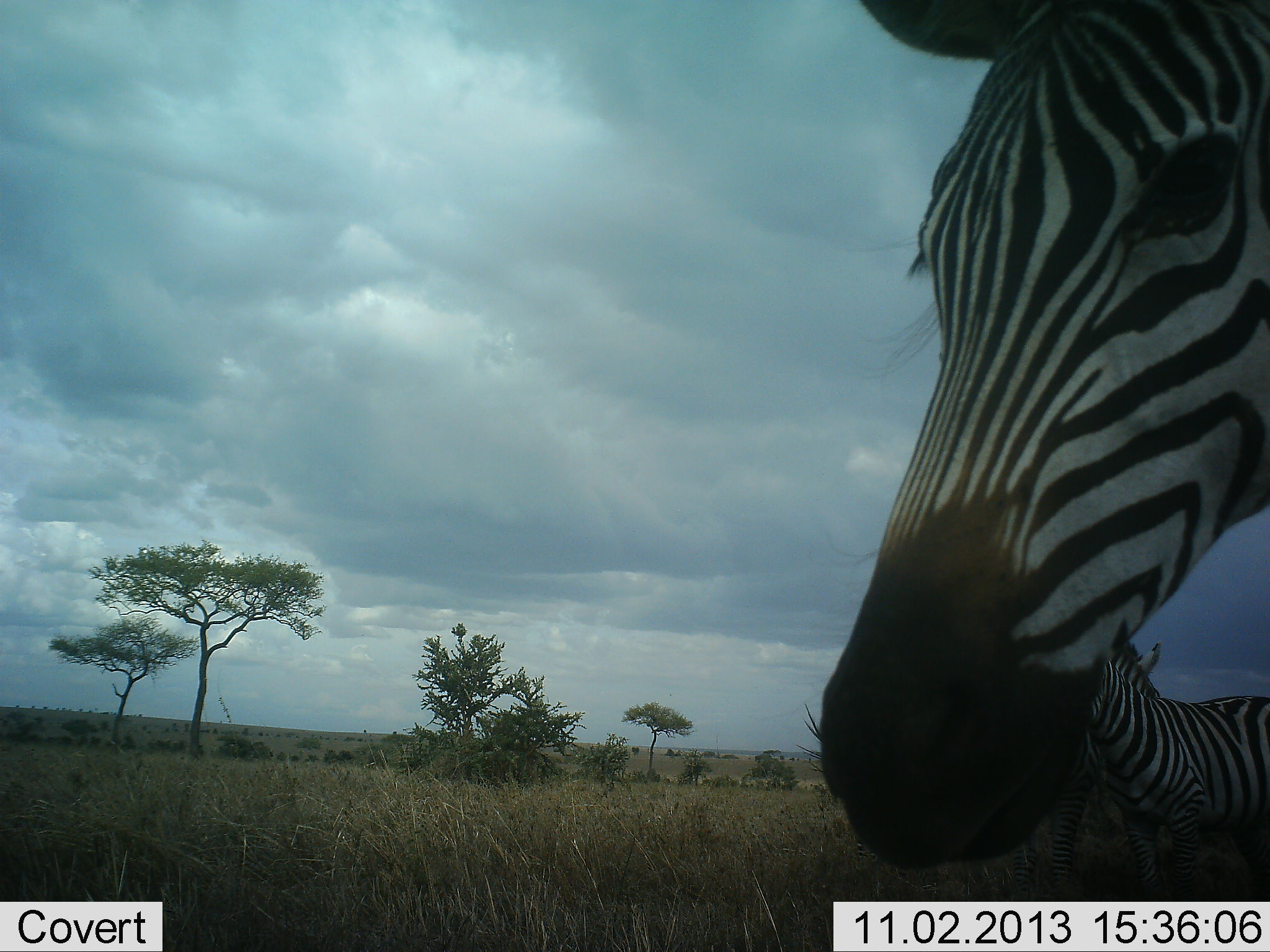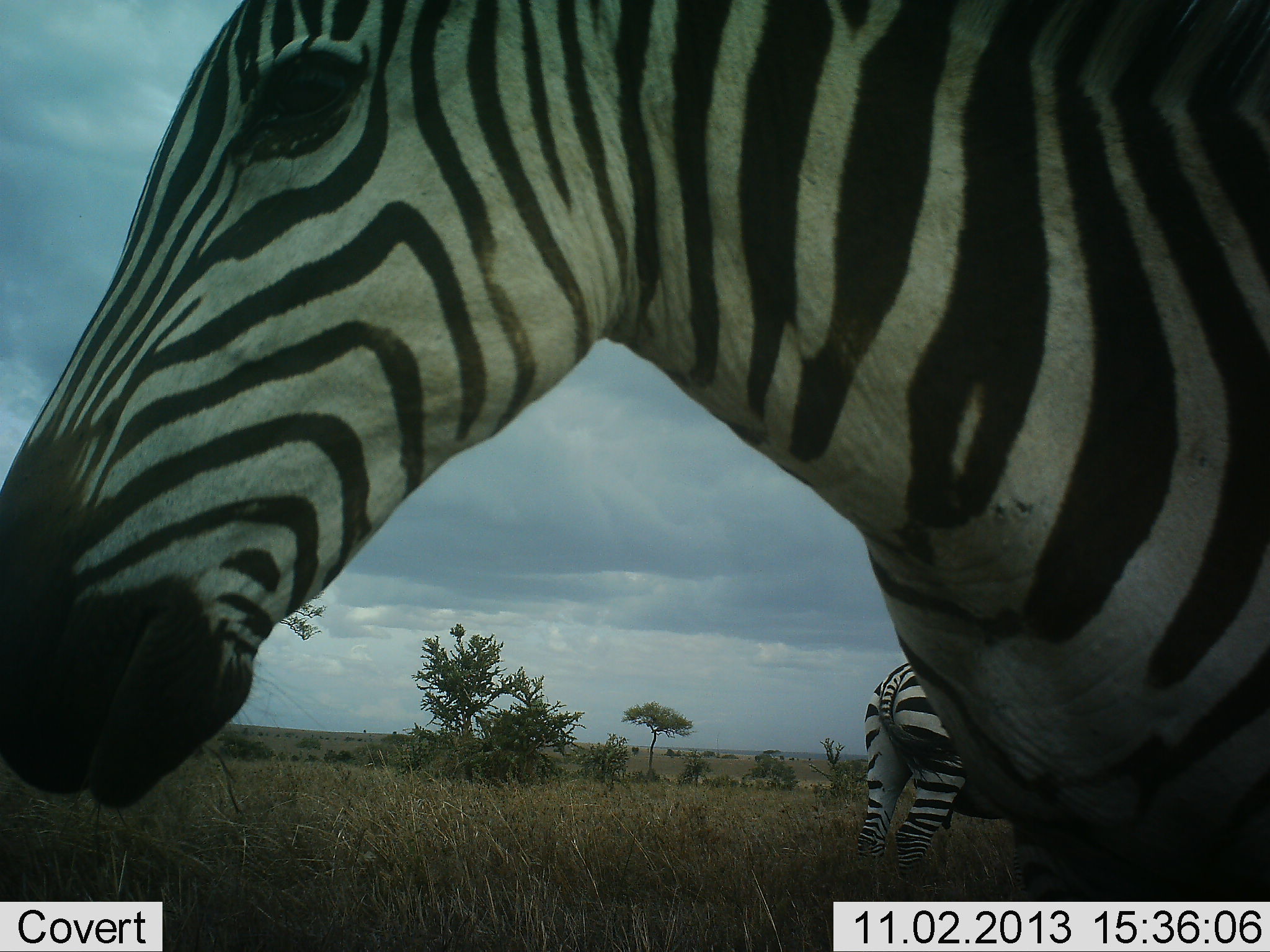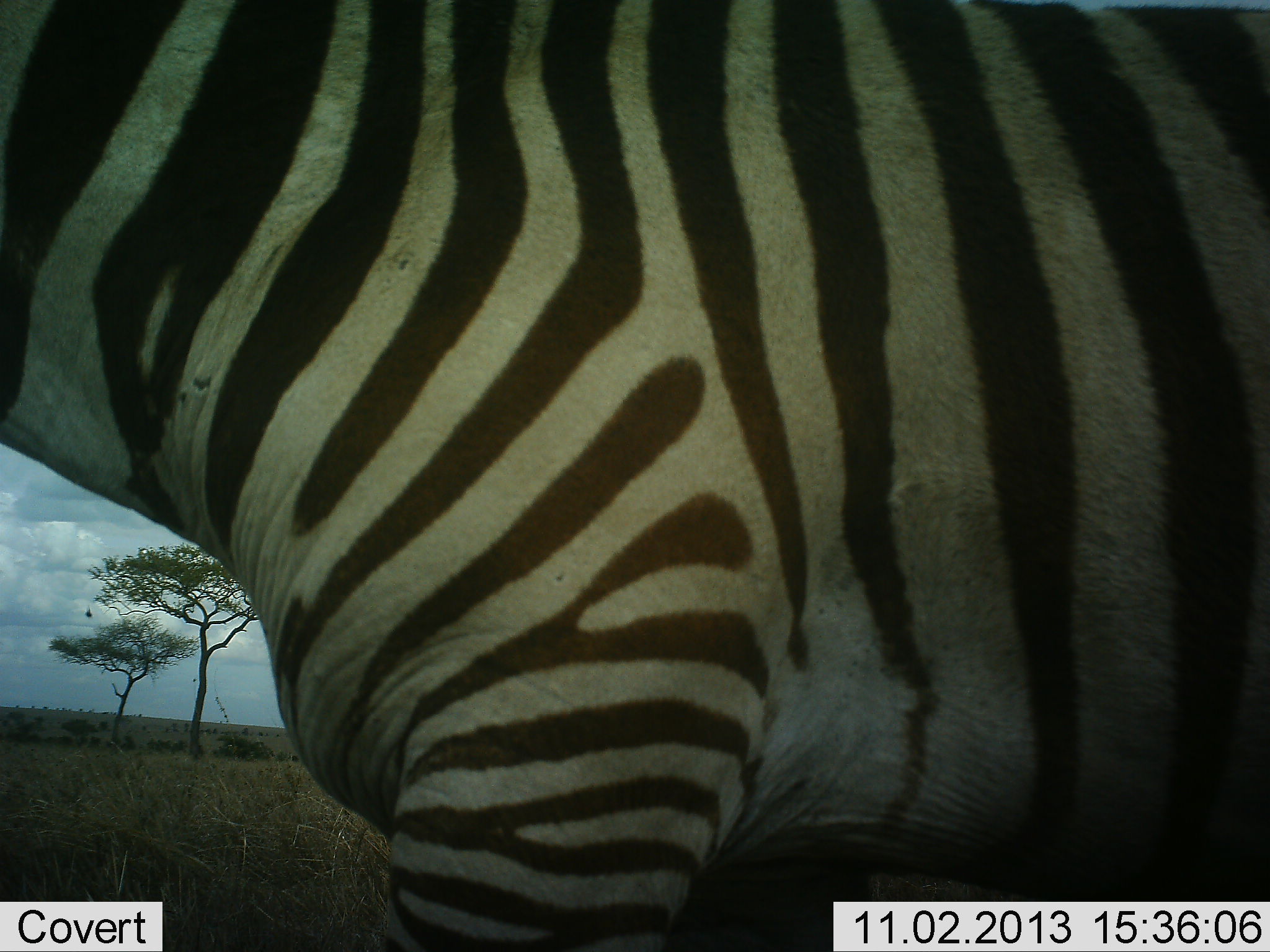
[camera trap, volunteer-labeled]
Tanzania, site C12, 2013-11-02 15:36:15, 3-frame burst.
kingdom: Animalia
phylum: Chordata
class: Mammalia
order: Perissodactyla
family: Equidae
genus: Equus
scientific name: Equus quagga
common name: plains zebra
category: zebra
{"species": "zebra (plains zebra) (Equus quagga)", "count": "3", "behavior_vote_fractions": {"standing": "80%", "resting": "0%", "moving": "50%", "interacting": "0%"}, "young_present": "10%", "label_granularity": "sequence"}